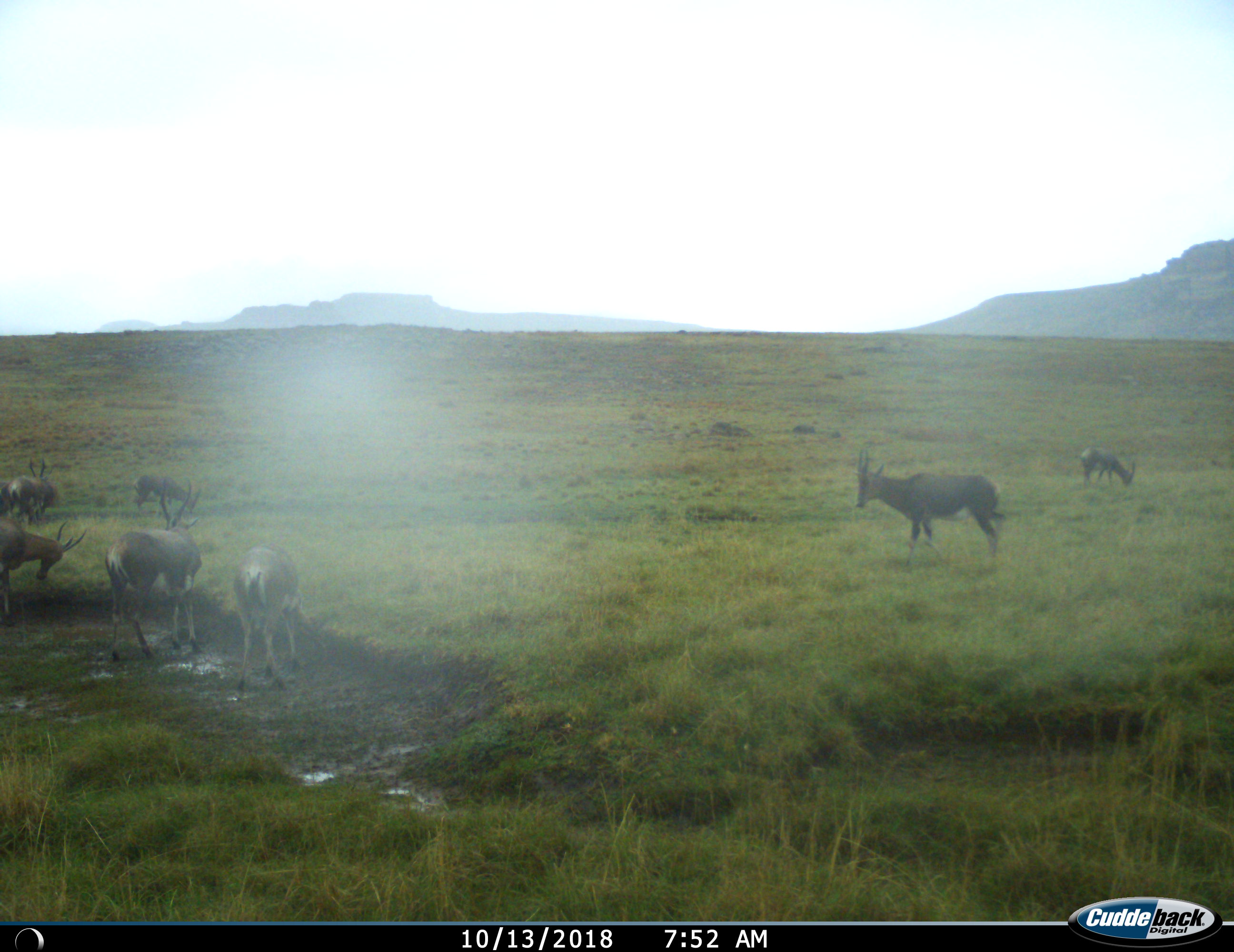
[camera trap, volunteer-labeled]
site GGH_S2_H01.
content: unidentified animal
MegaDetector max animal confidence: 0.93